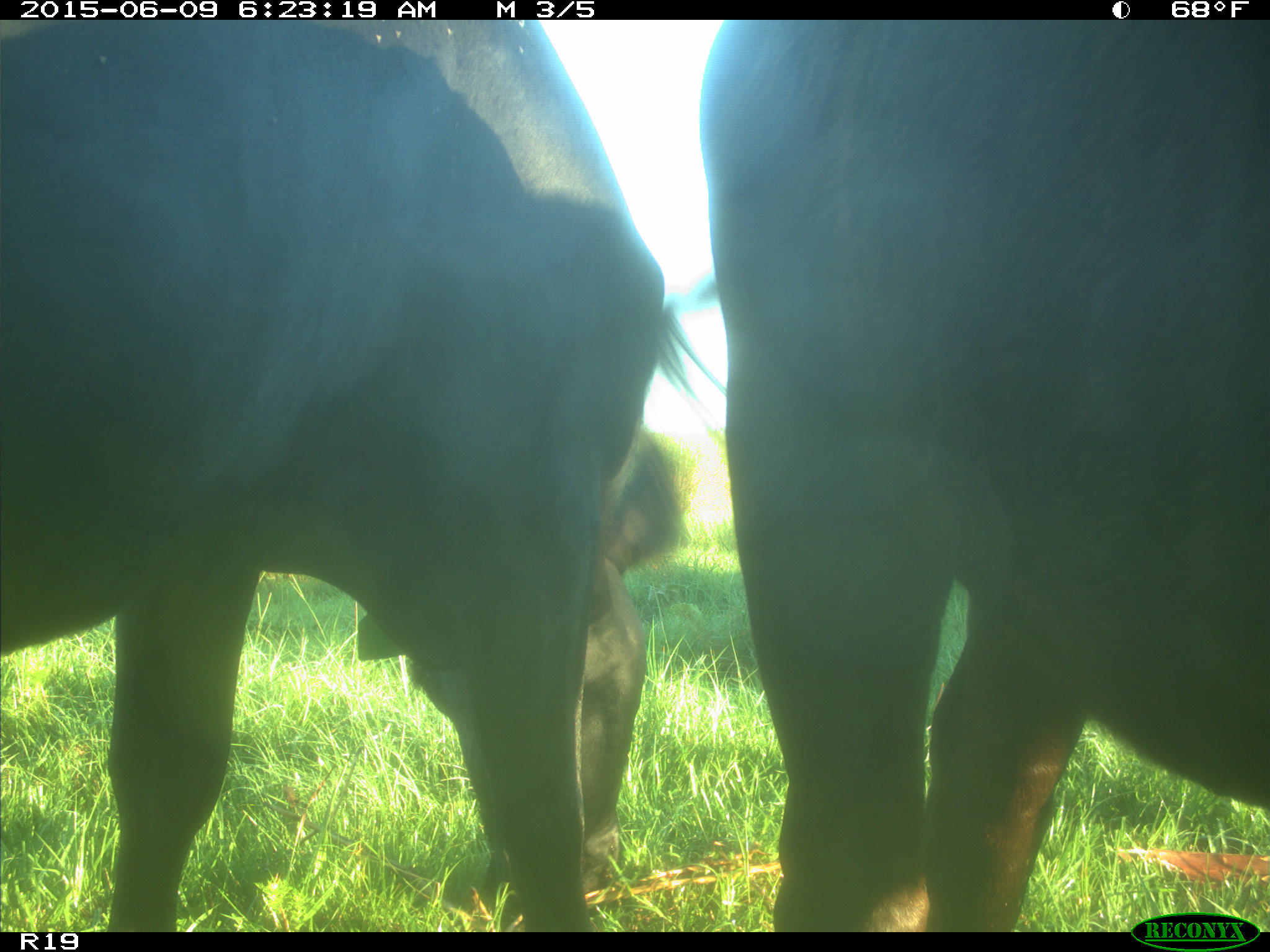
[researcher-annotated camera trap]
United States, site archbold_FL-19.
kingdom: Animalia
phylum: Chordata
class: Mammalia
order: Artiodactyla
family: Bovidae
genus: Bos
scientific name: Bos taurus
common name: domestic cow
Bos taurus (domestic cow).